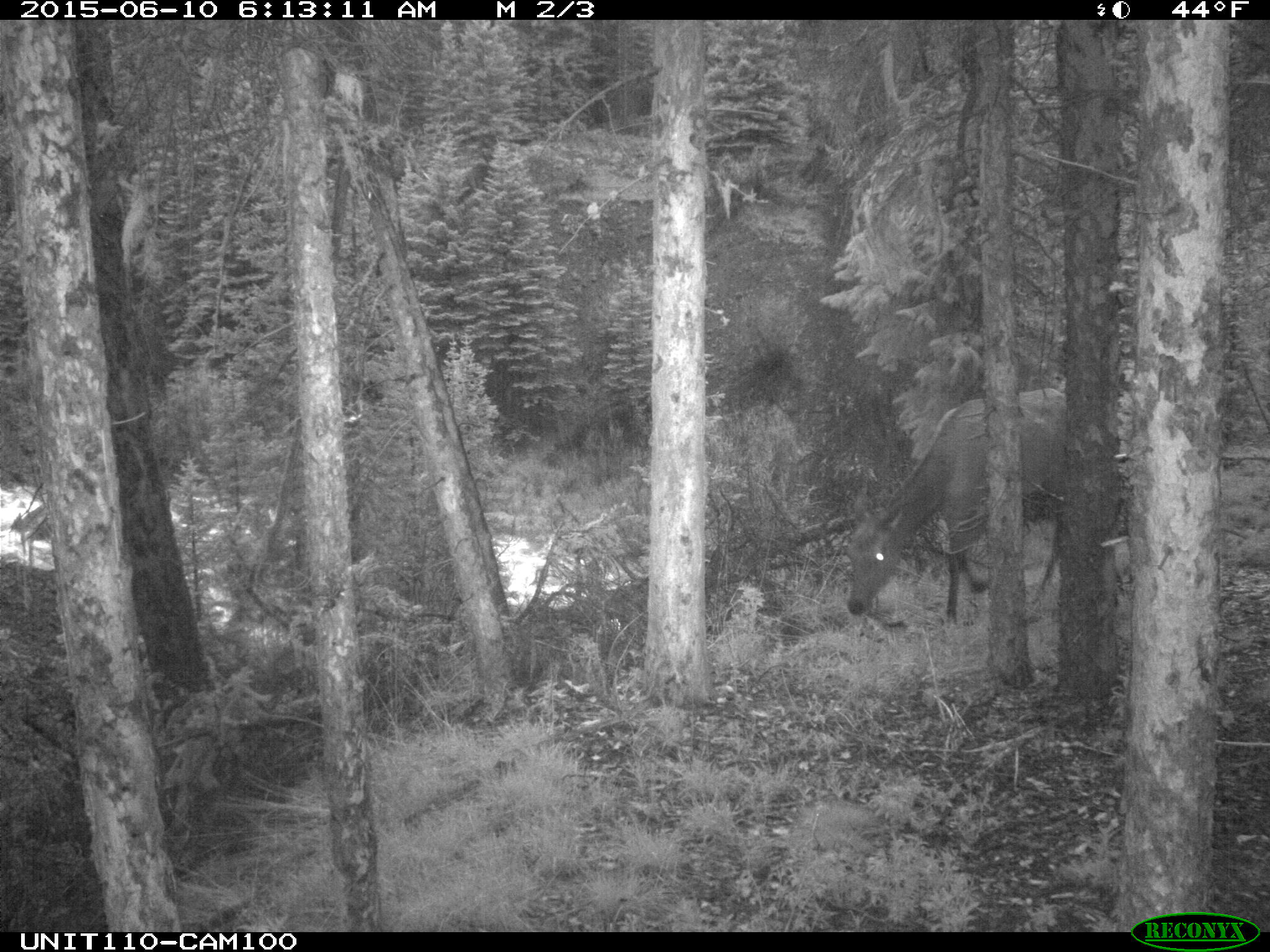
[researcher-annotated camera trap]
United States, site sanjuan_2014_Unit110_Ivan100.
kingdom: Animalia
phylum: Chordata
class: Mammalia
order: Artiodactyla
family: Cervidae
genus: Cervus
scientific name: Cervus elaphus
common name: red deer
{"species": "Cervus elaphus (red deer)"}